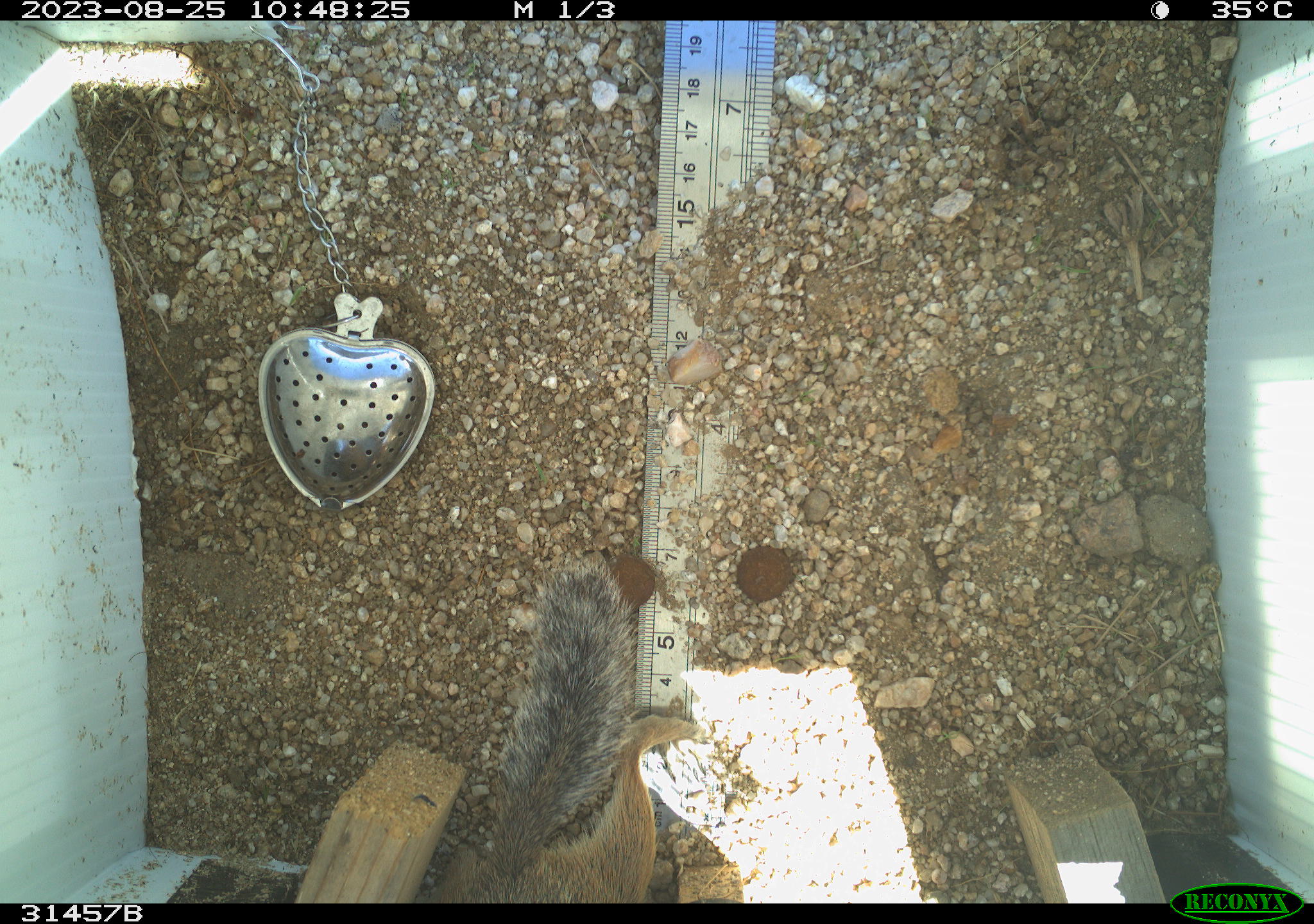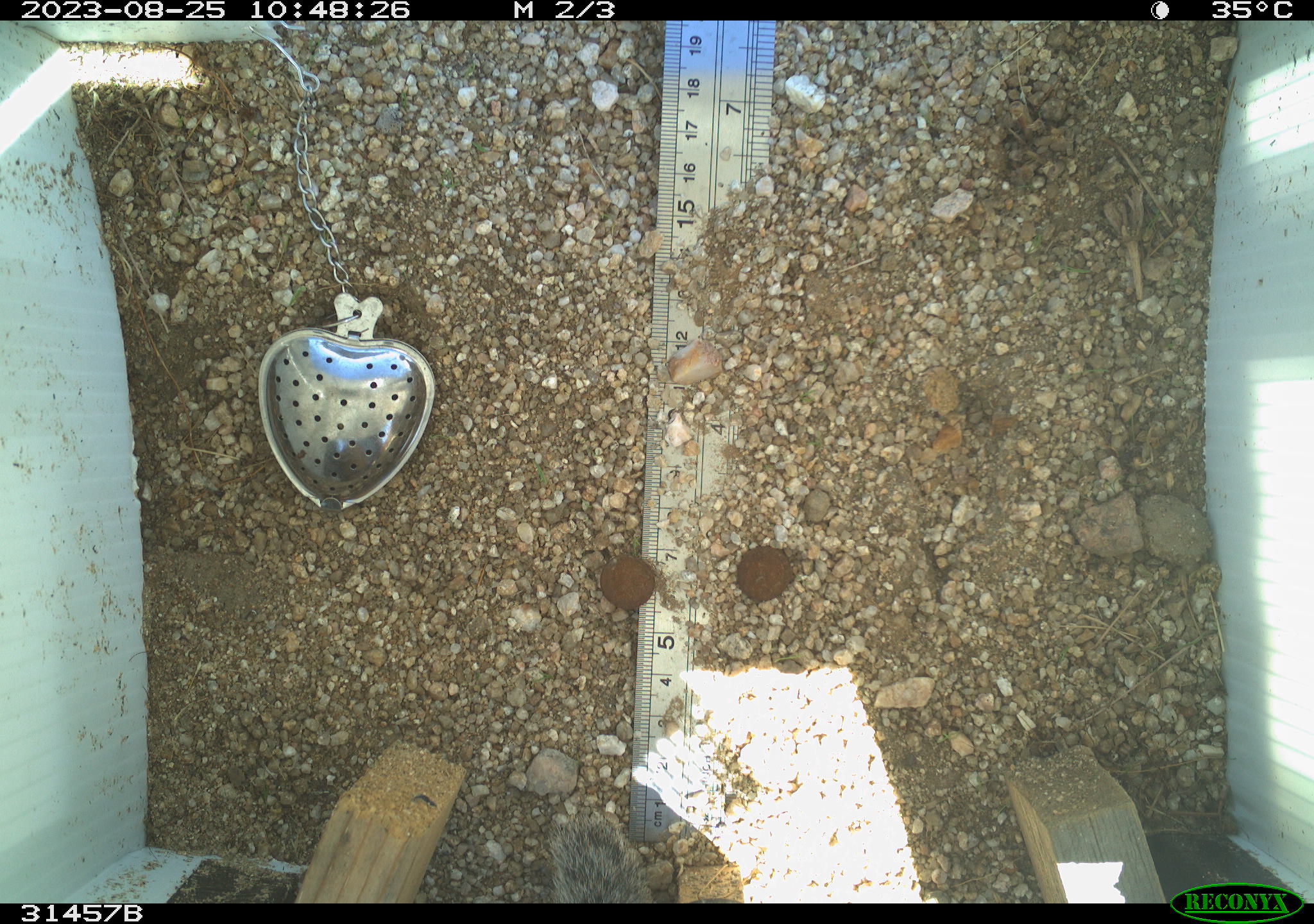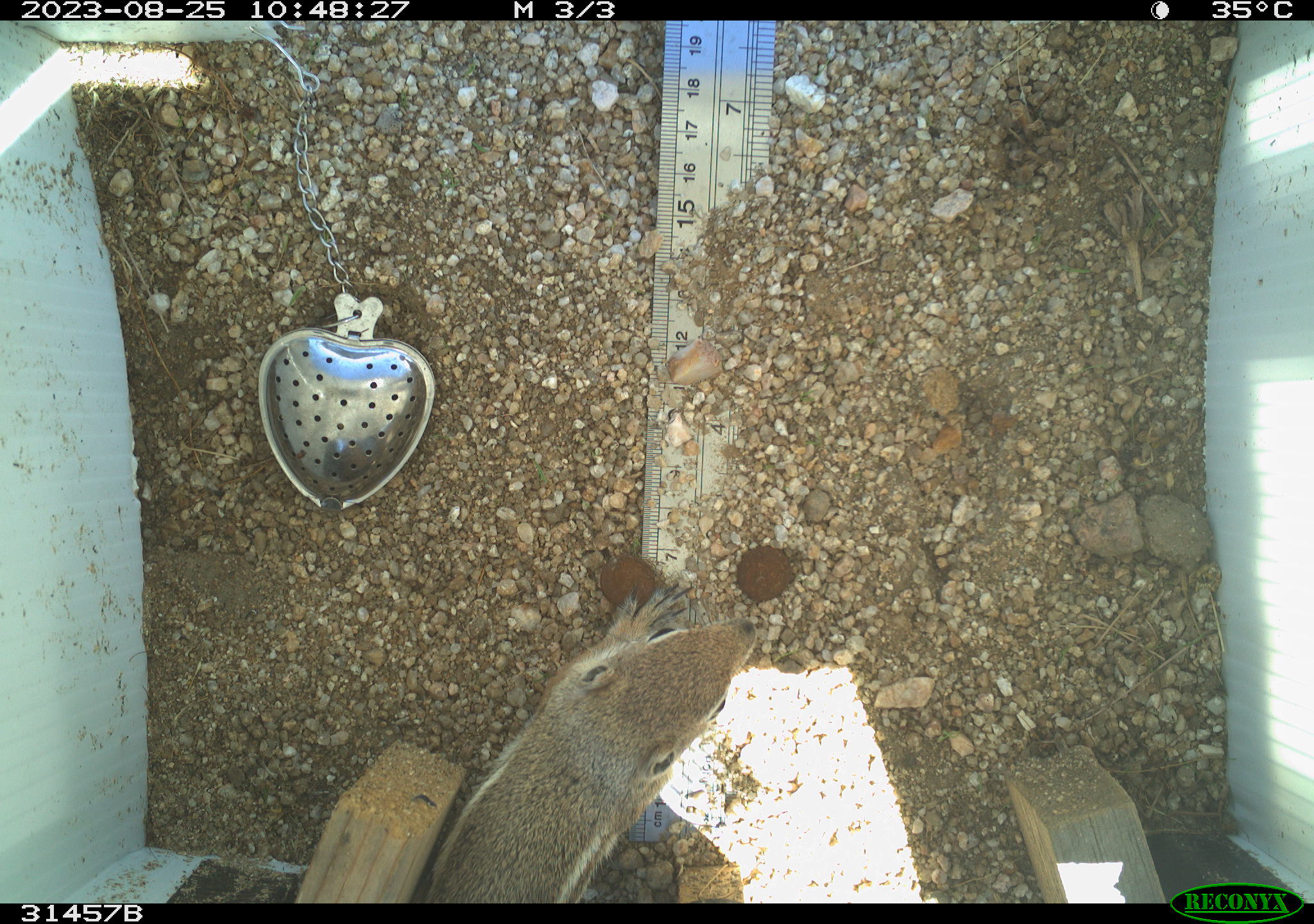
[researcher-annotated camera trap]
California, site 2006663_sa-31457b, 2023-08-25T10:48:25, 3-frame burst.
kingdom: Animalia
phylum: Chordata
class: Mammalia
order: Rodentia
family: Sciuridae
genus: Ammospermophilus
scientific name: Ammospermophilus leucurus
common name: white-tailed antelope squirrel